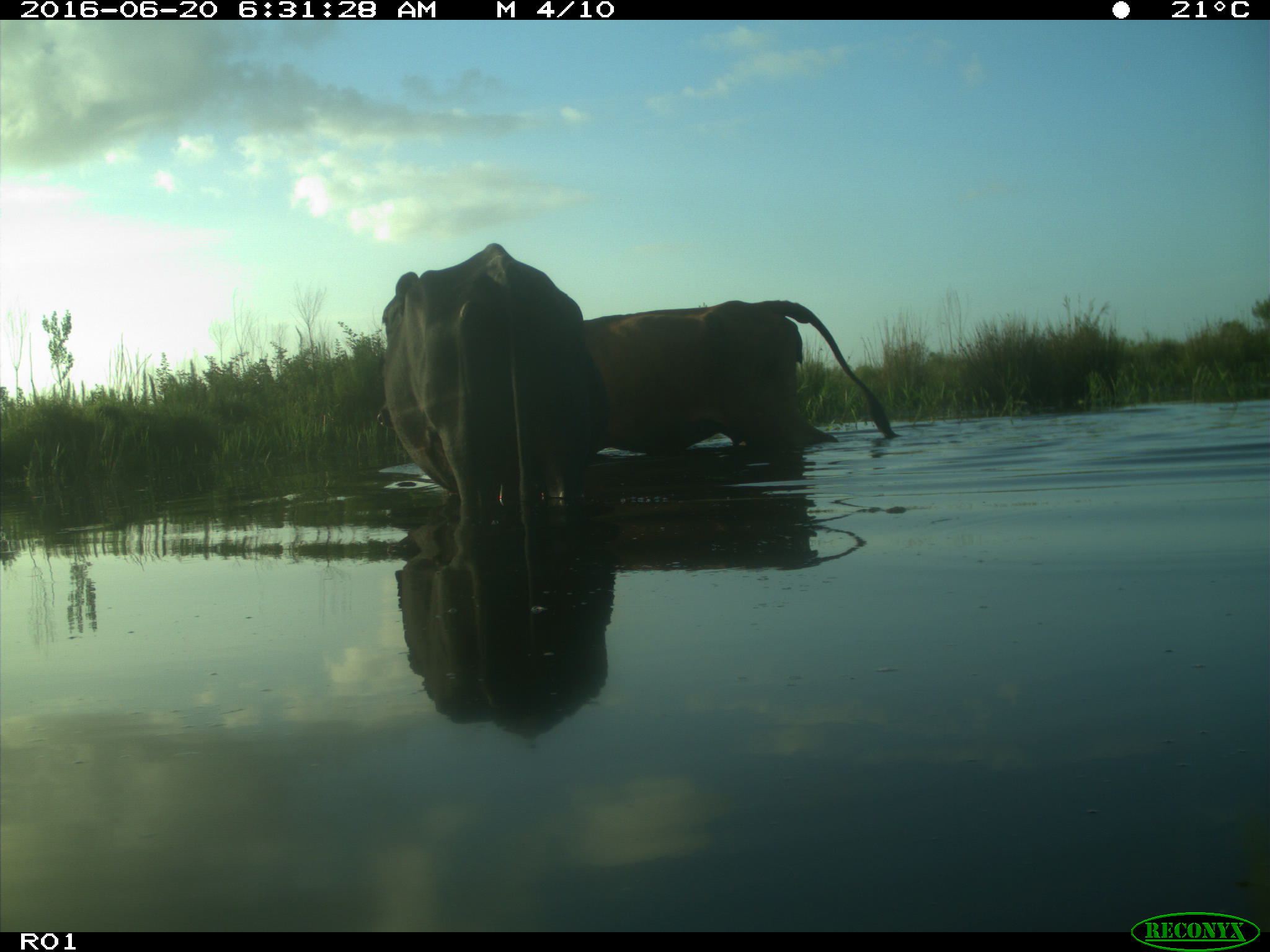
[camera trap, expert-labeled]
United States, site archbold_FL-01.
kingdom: Animalia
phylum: Chordata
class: Mammalia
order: Artiodactyla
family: Bovidae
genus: Bos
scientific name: Bos taurus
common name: domestic cow